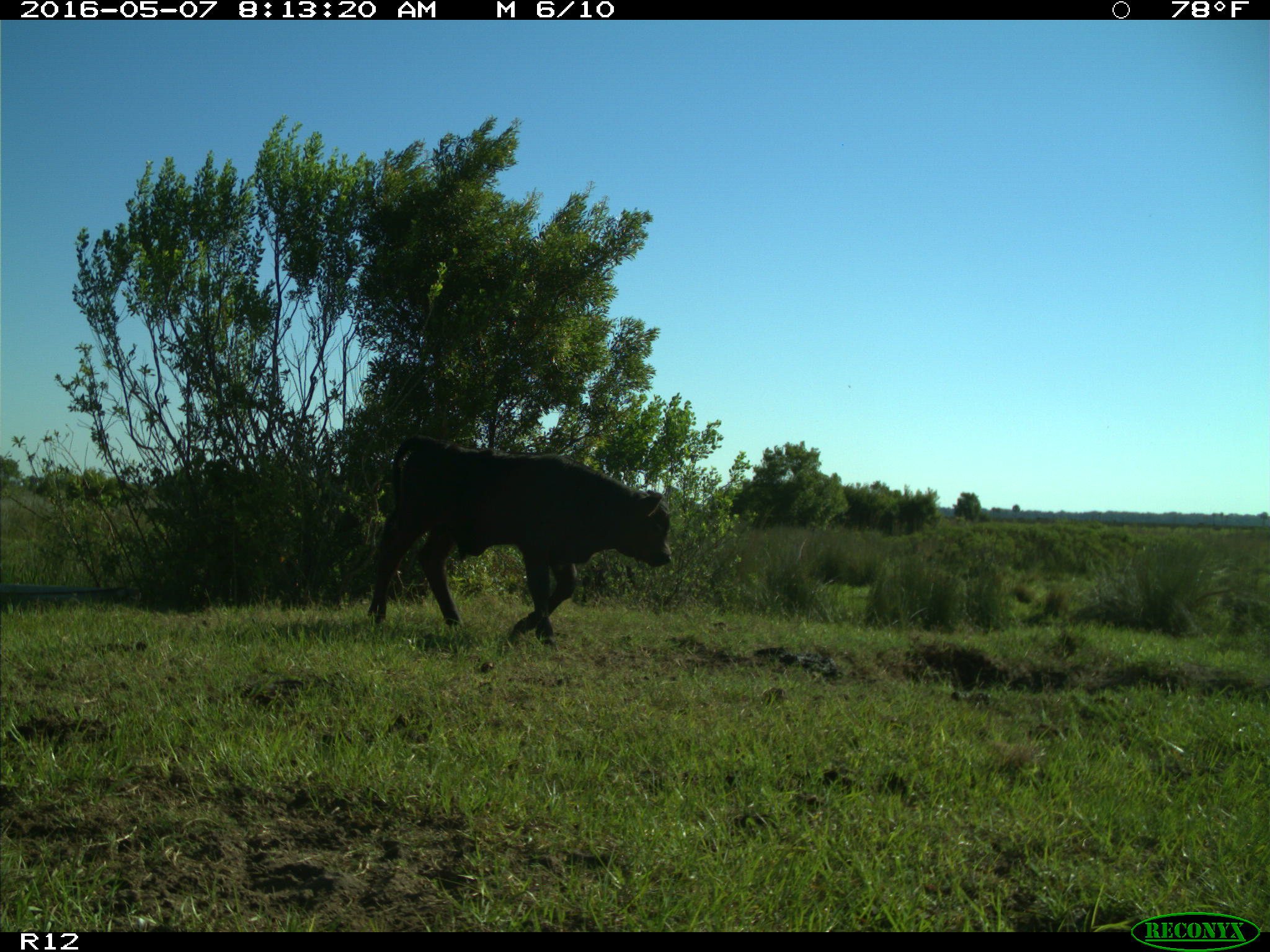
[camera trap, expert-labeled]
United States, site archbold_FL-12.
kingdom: Animalia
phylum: Chordata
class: Mammalia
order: Artiodactyla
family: Bovidae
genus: Bos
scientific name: Bos taurus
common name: domestic cow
Bos taurus (domestic cow).